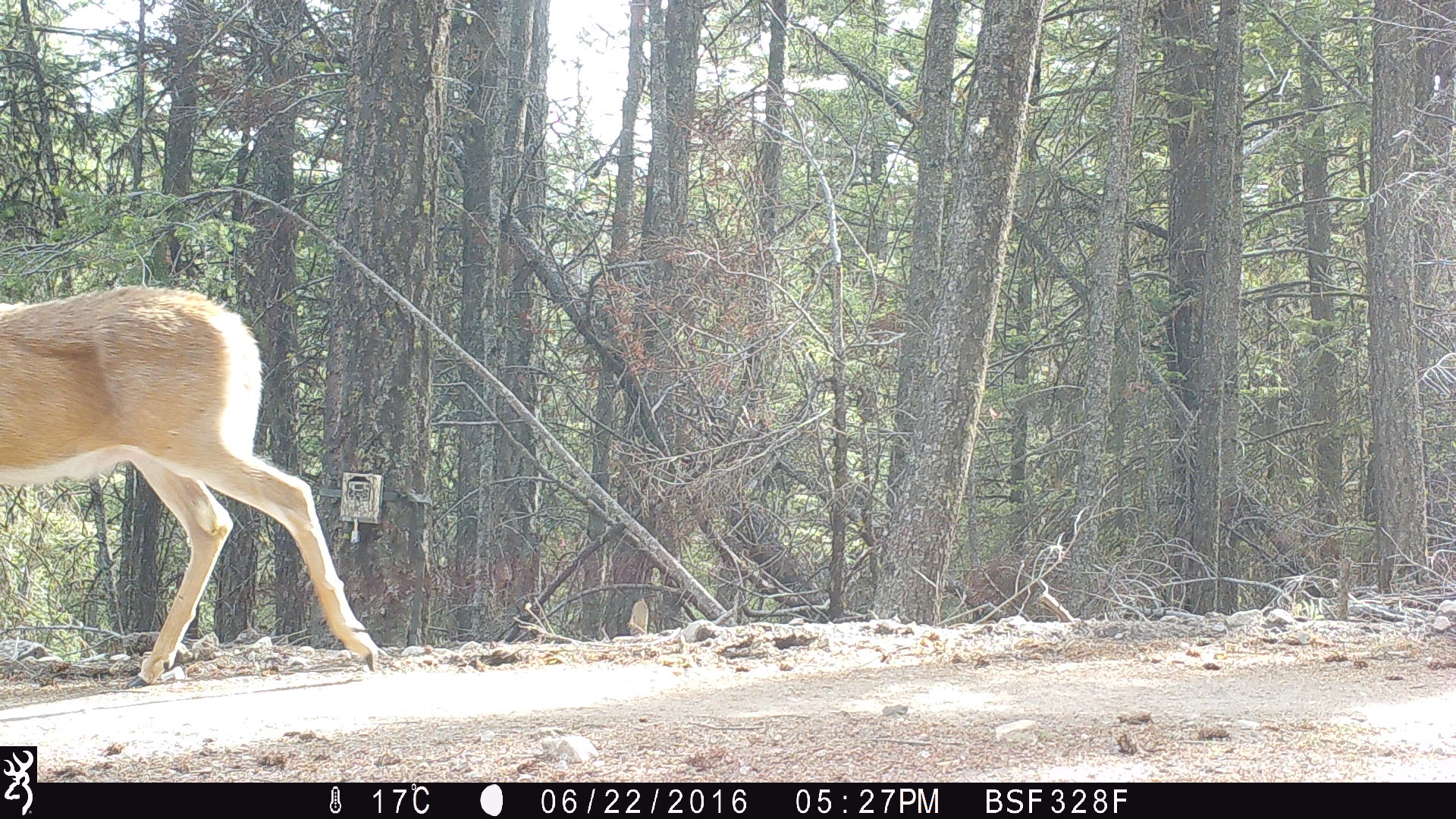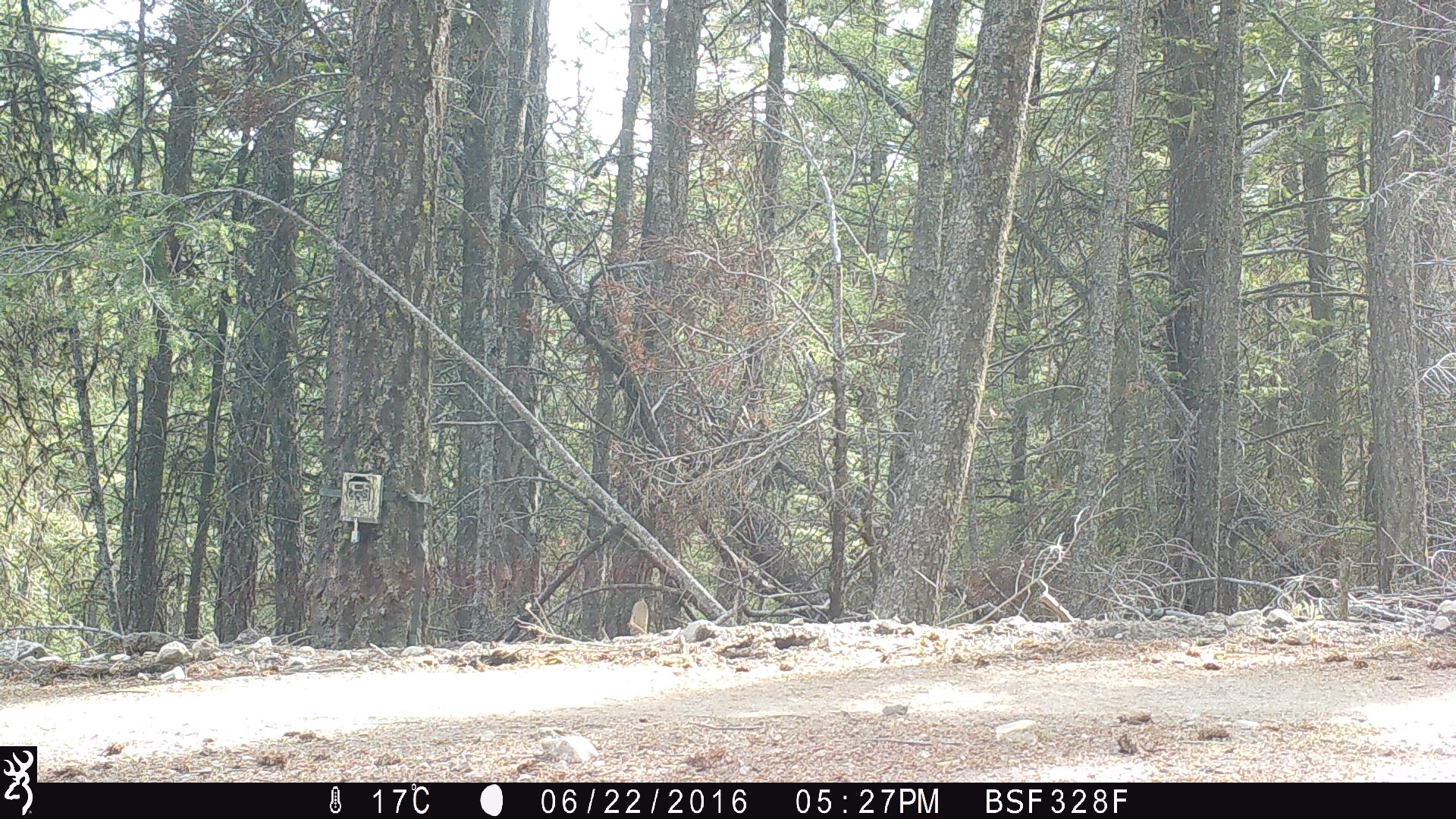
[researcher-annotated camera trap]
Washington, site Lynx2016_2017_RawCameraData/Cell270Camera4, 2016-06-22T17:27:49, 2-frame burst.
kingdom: Animalia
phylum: Chordata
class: Mammalia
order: Artiodactyla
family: Cervidae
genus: Odocoileus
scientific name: Odocoileus virginianus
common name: white-tailed deer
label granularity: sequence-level